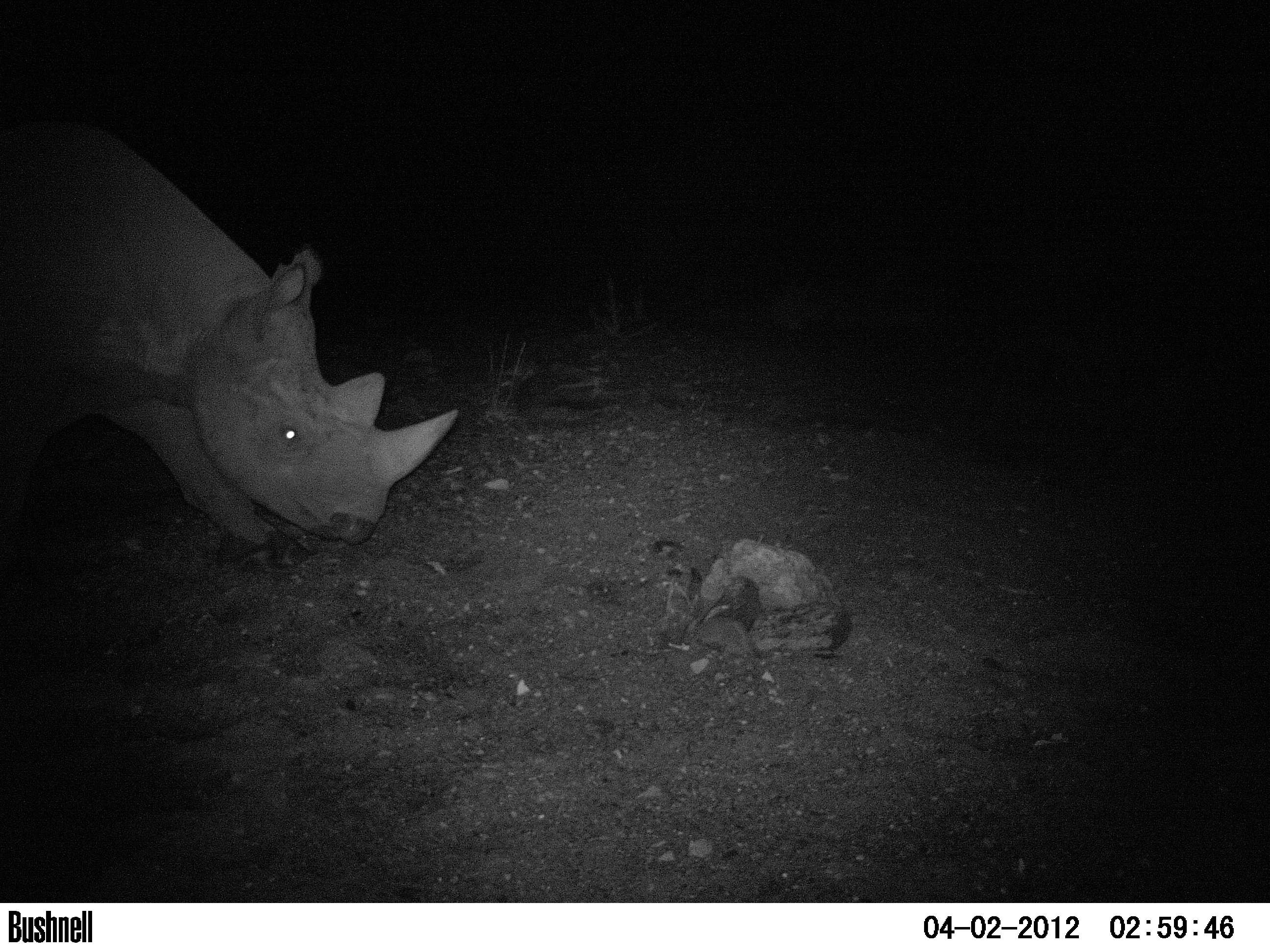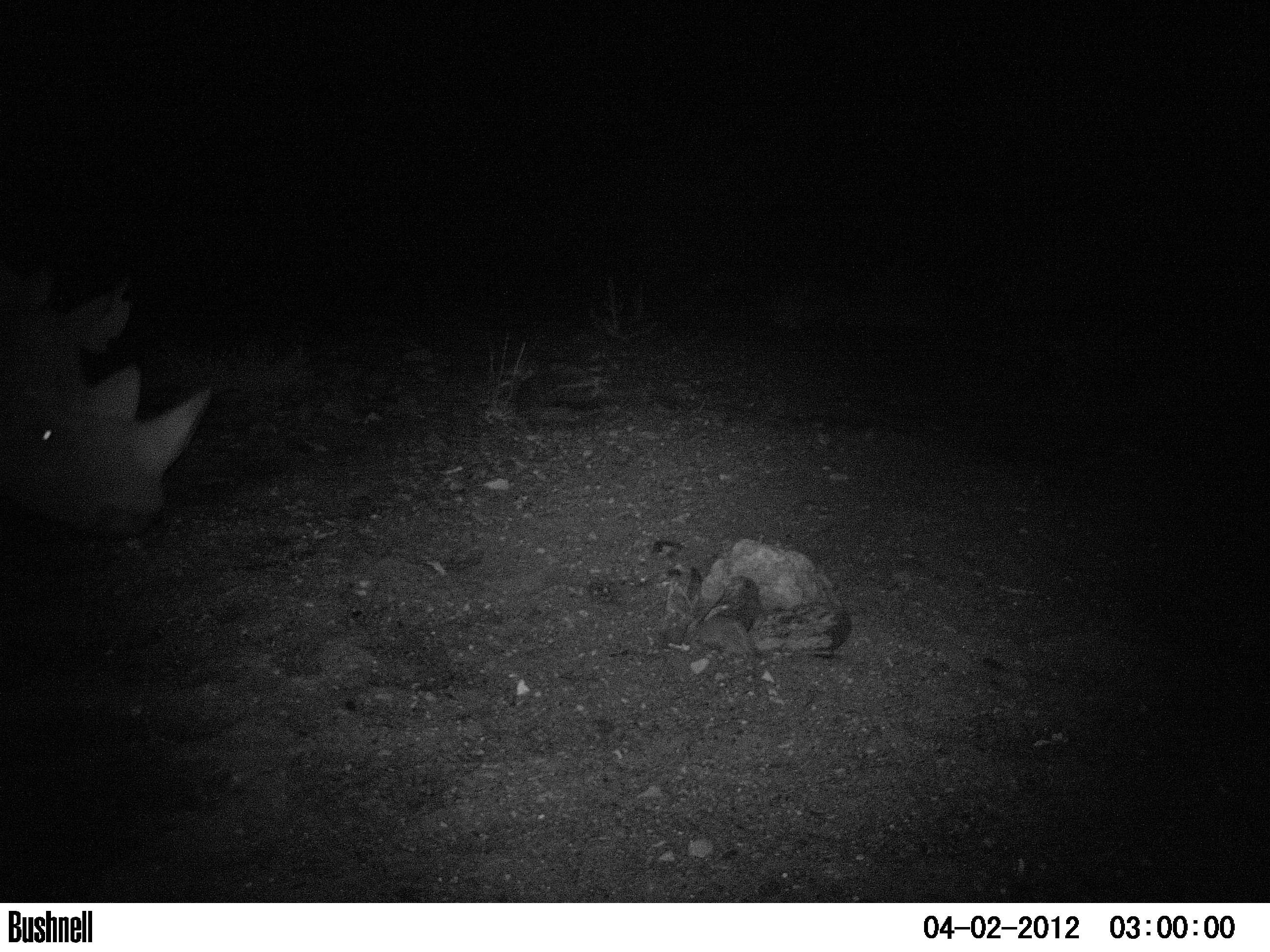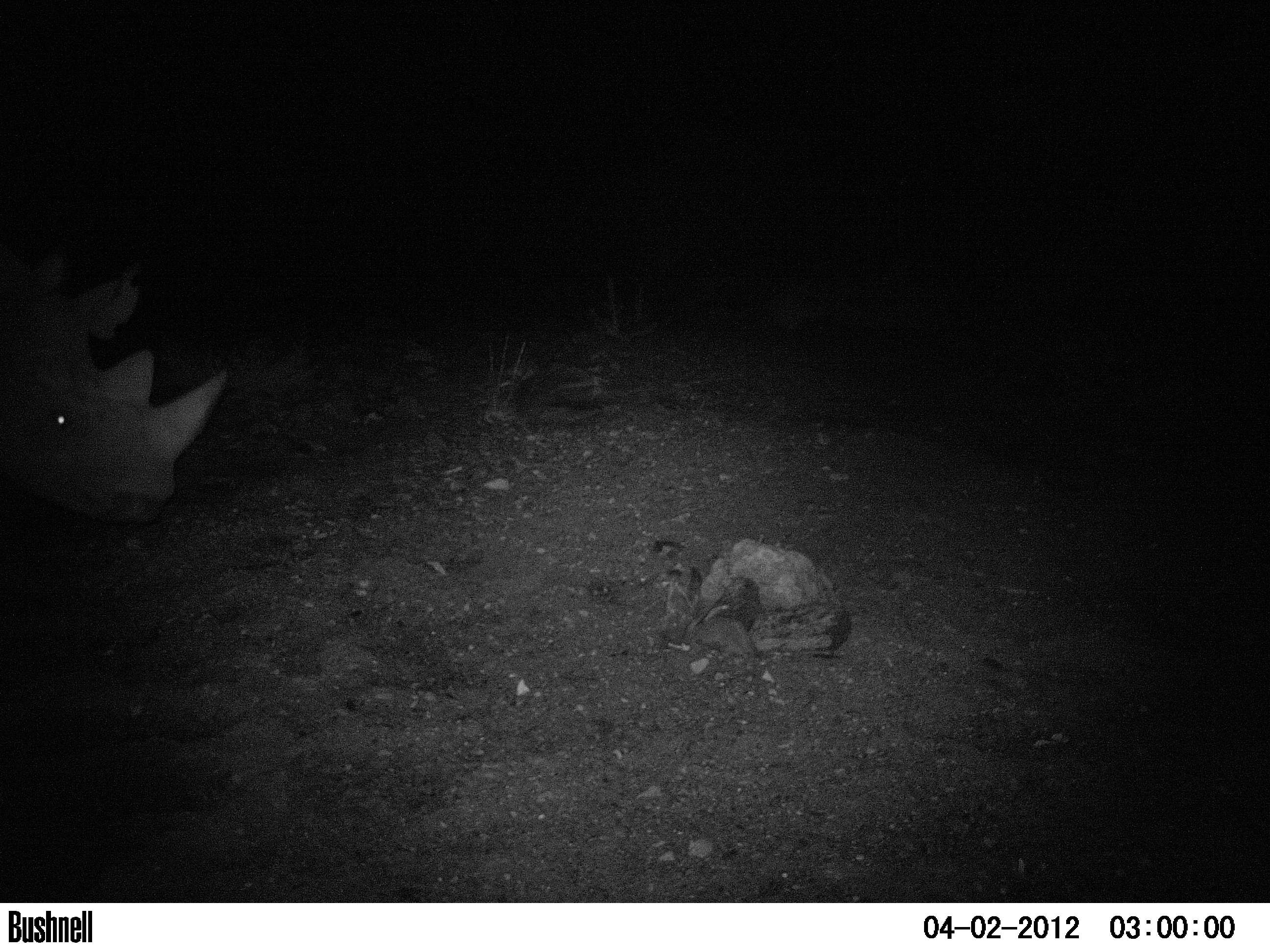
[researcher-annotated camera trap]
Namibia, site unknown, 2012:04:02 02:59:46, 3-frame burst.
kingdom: Animalia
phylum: Chordata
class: Mammalia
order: Perissodactyla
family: Rhinocerotidae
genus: Diceros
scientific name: Diceros bicornis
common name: black rhinoceros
Diceros bicornis (black rhinoceros).